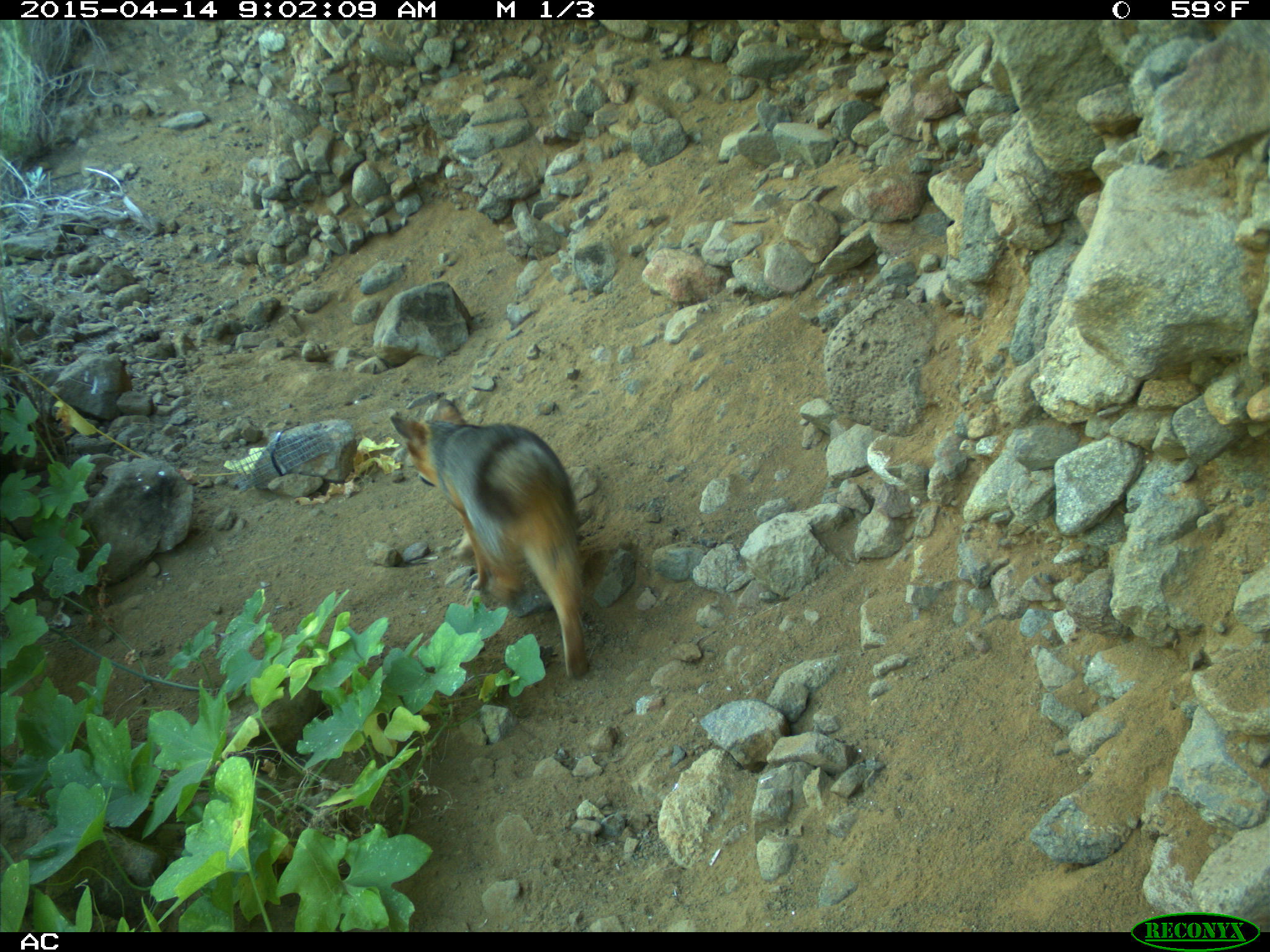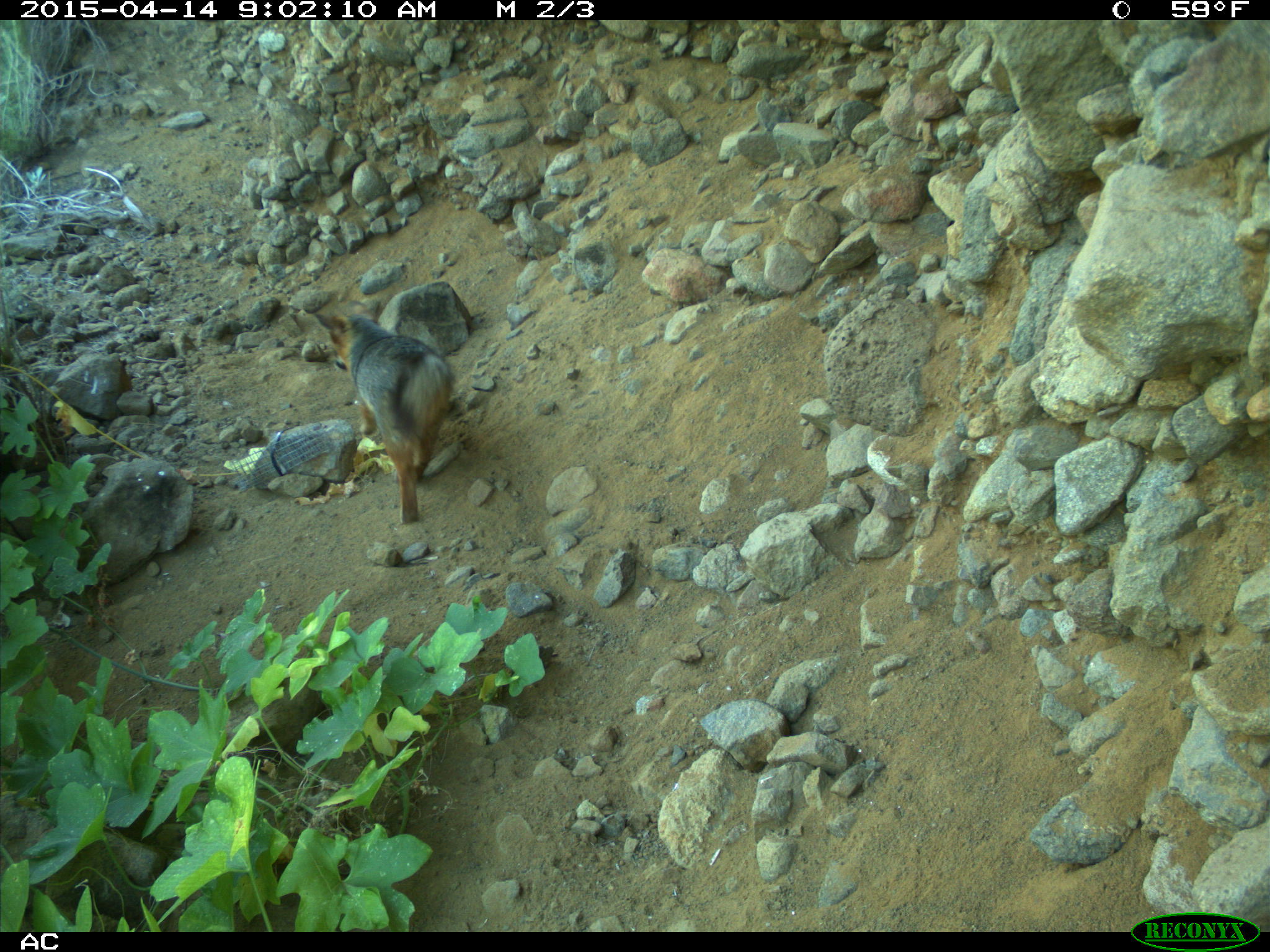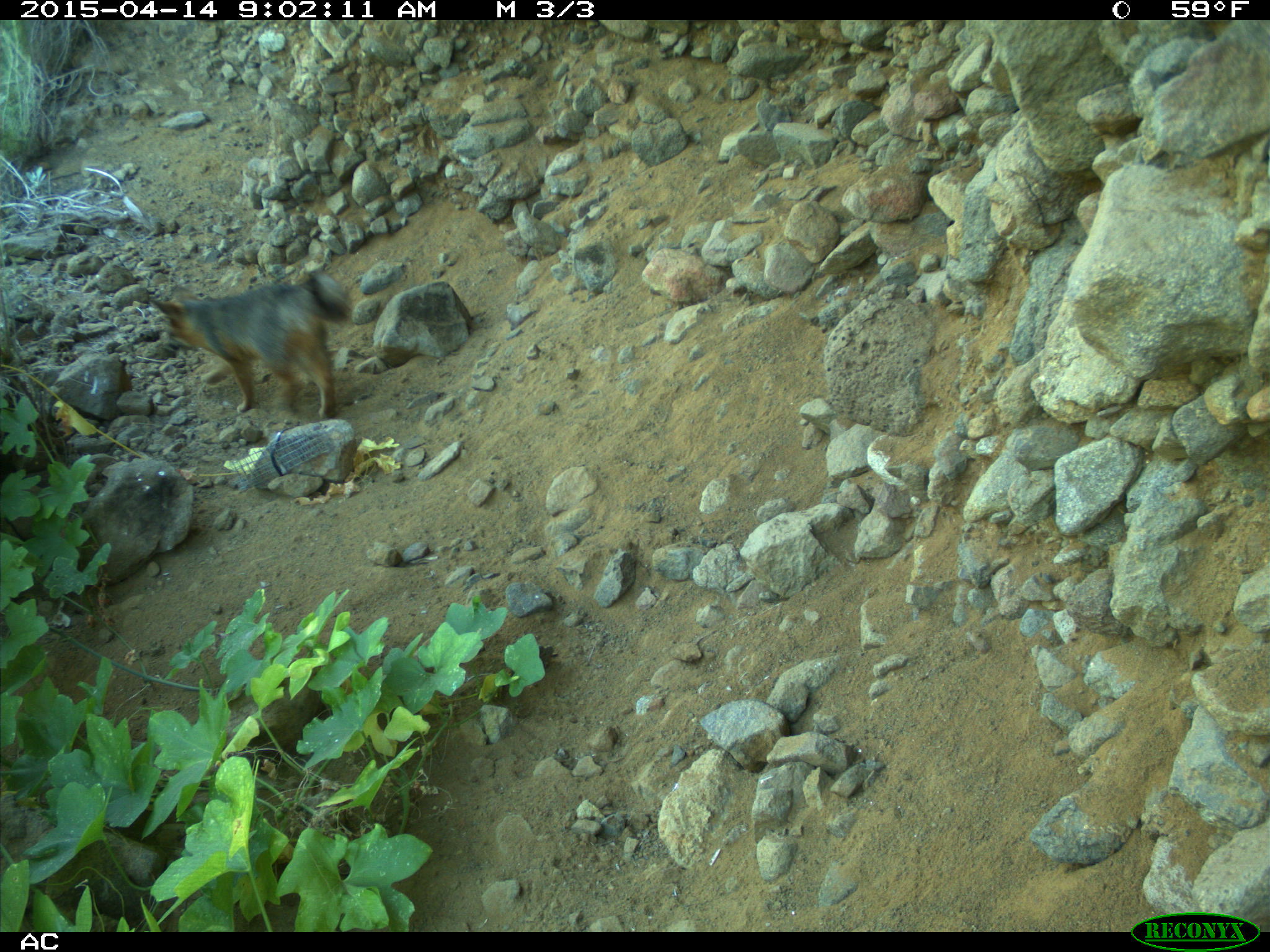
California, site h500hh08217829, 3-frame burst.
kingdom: Animalia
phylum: Chordata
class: Mammalia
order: Carnivora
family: Canidae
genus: Urocyon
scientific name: Urocyon littoralis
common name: island fox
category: fox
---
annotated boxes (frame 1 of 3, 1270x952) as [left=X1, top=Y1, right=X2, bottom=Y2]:
fox: [left=389, top=398, right=588, bottom=677]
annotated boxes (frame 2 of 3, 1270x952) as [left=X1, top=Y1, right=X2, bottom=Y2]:
fox: [left=313, top=298, right=455, bottom=525]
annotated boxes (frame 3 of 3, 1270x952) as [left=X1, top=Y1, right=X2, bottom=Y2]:
fox: [left=149, top=268, right=354, bottom=419]